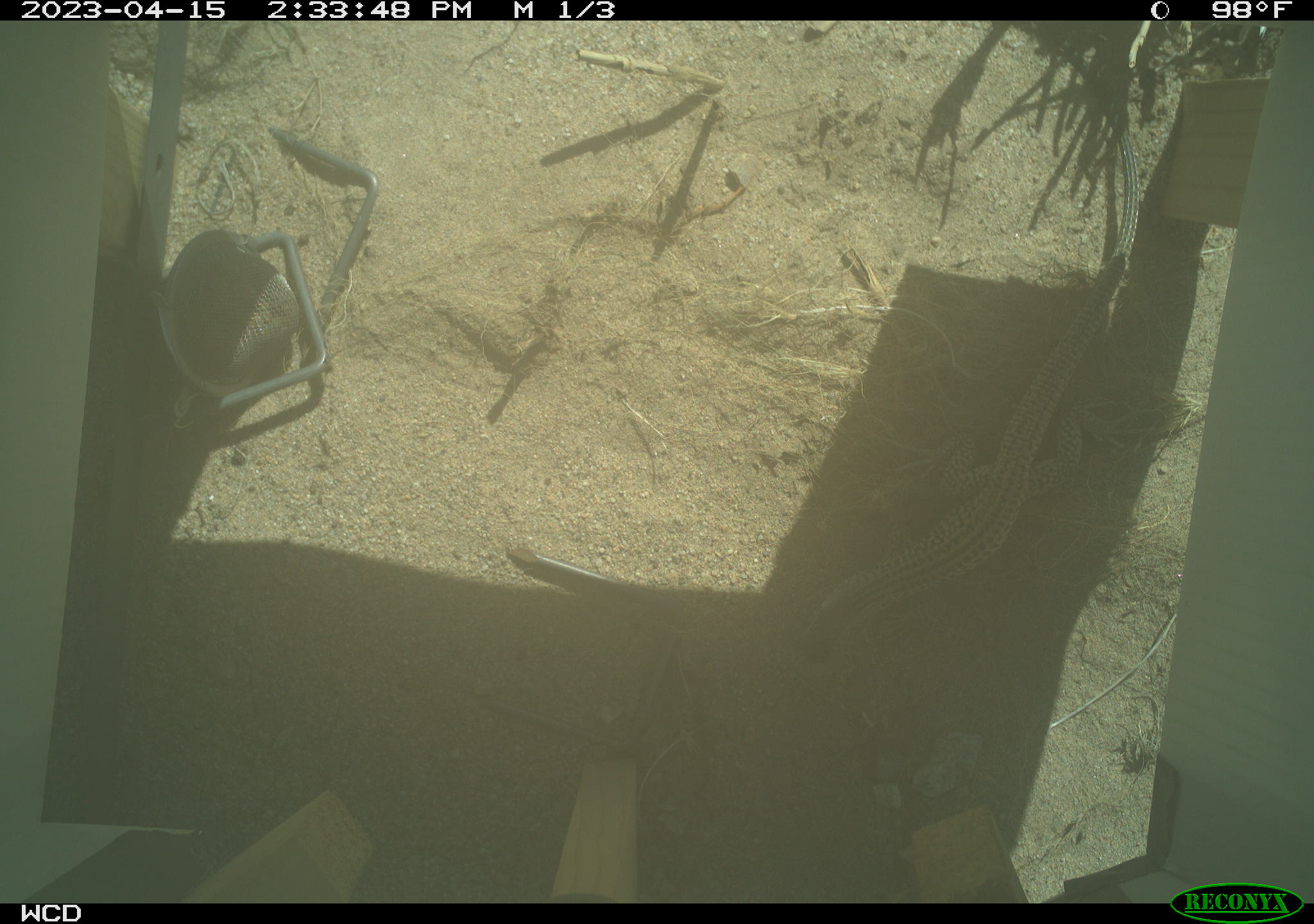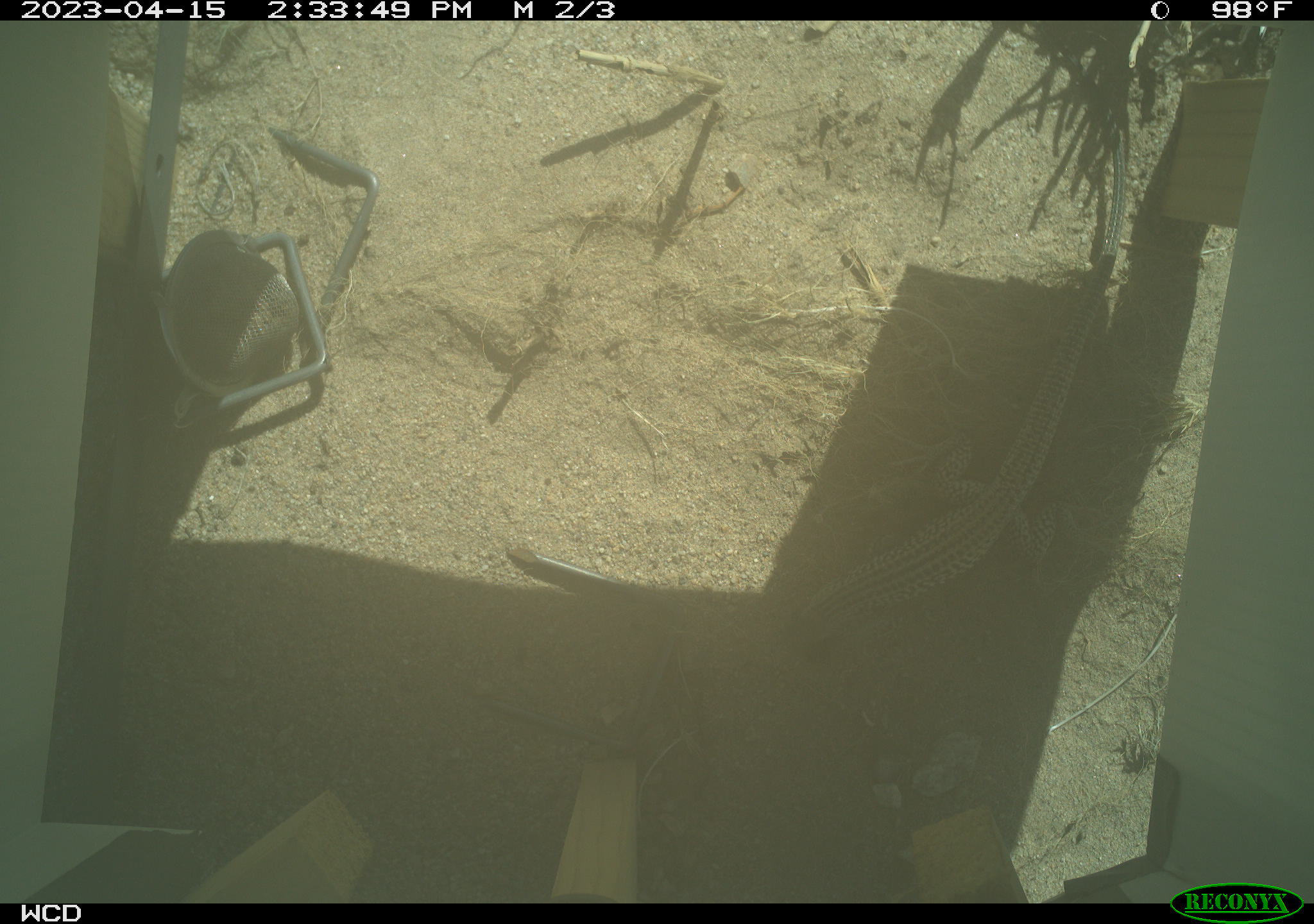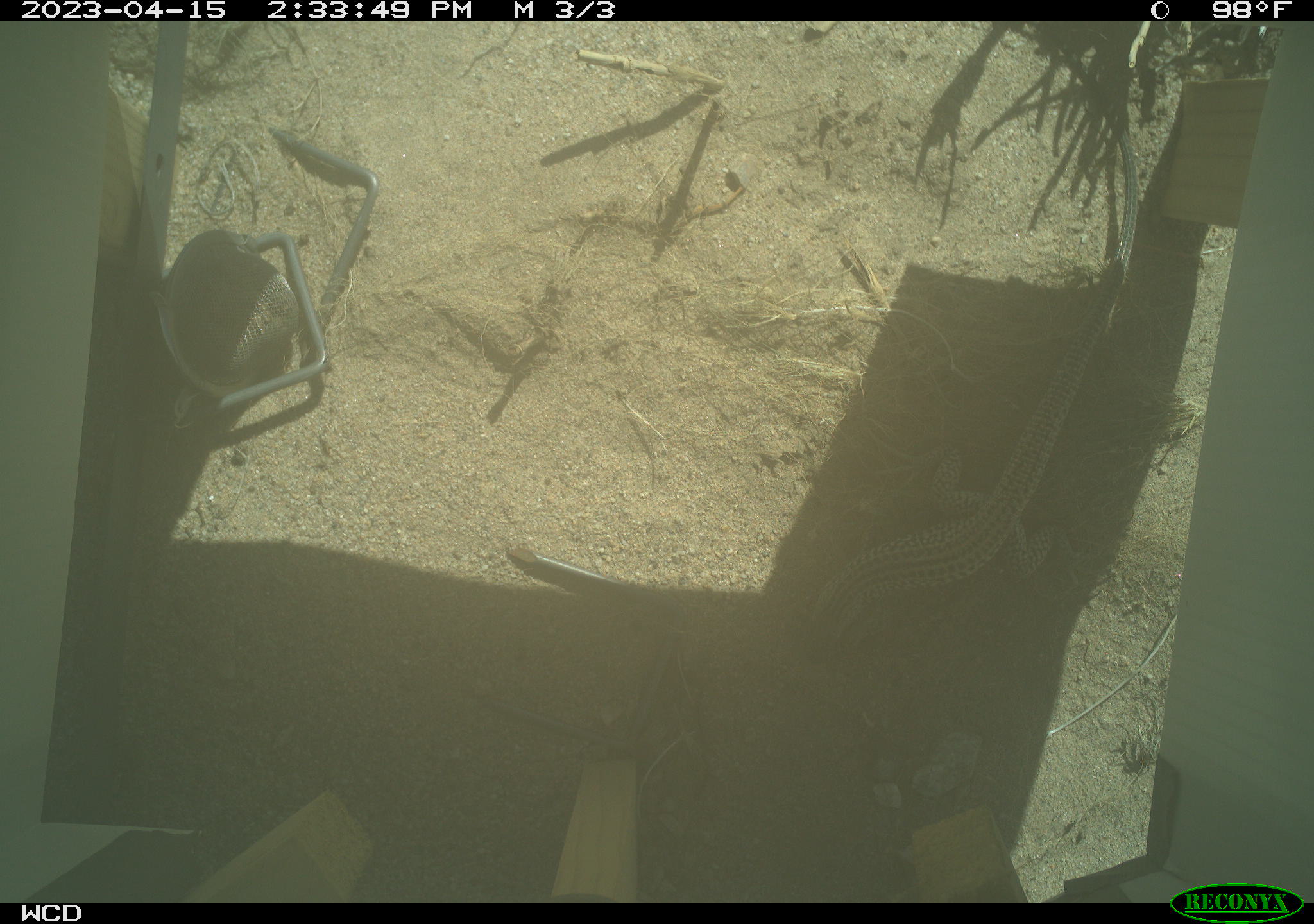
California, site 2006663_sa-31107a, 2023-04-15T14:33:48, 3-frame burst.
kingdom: Animalia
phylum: Chordata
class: Reptilia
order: Squamata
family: Teiidae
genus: Aspidoscelis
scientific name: Aspidoscelis tigris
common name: western whiptail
Western whiptail (Aspidoscelis tigris).